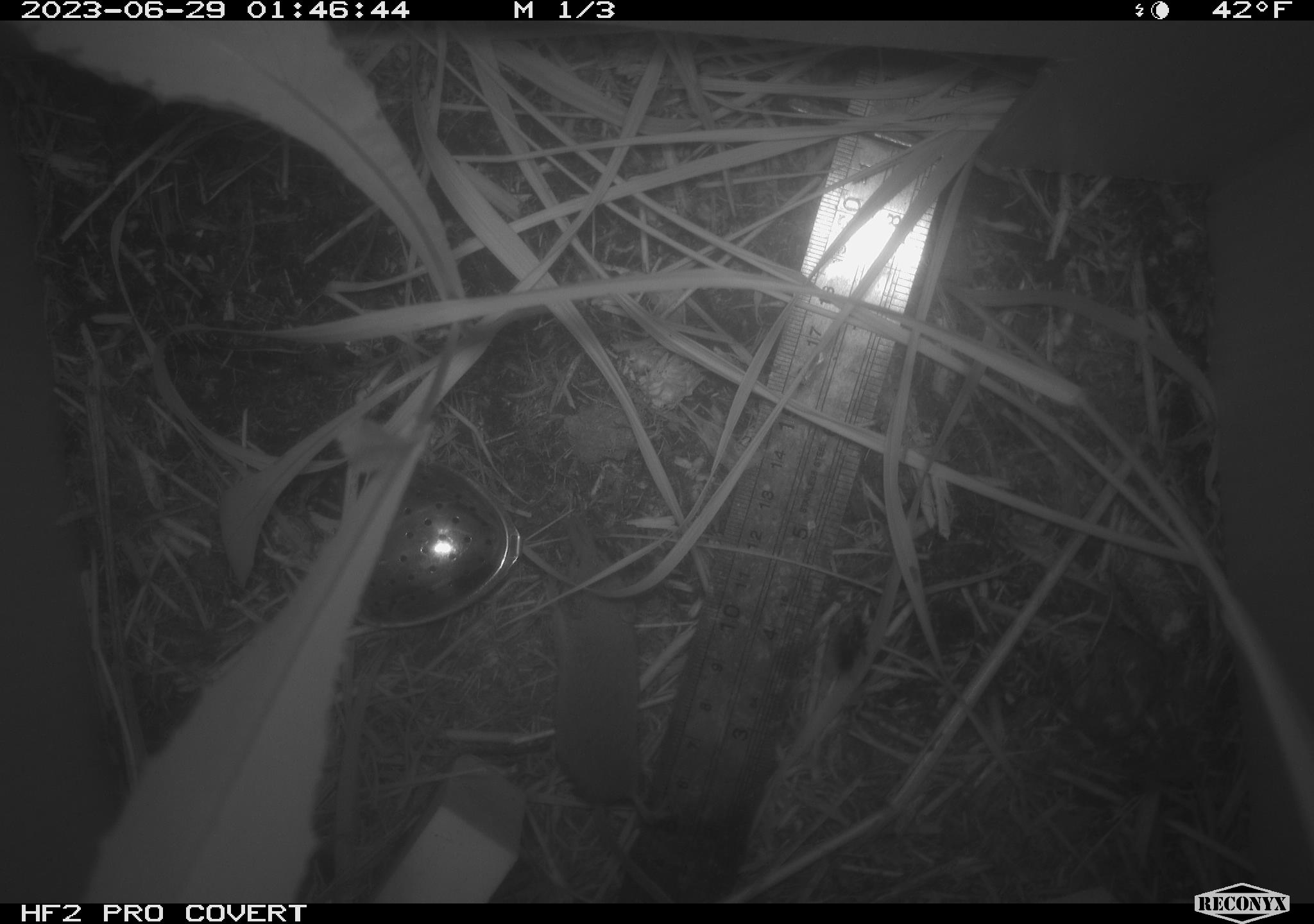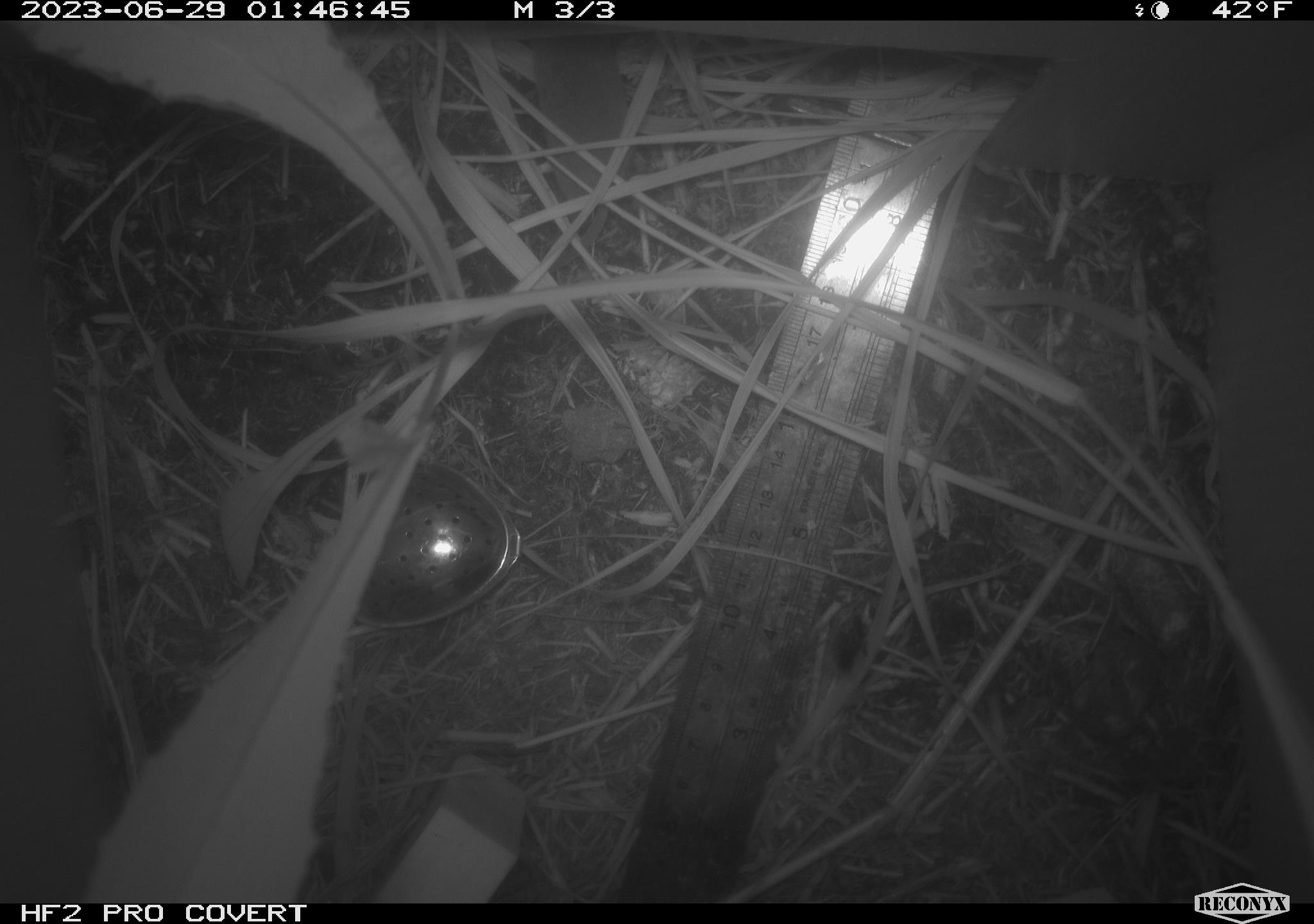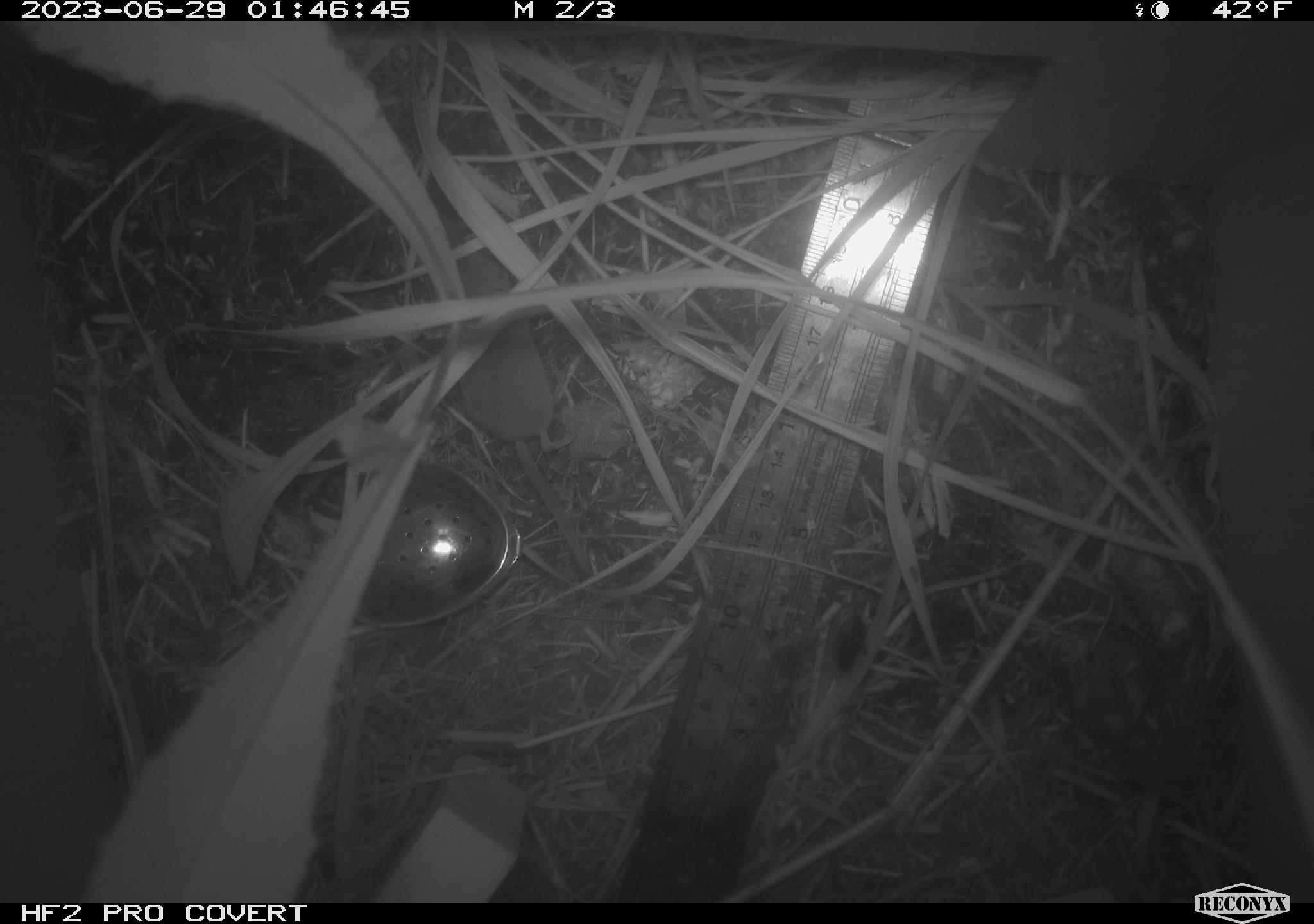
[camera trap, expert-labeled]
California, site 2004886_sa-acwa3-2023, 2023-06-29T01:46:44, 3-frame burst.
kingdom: Animalia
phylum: Chordata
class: Mammalia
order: Eulipotyphla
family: Soricidae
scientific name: Soricidae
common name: shrews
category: soricidae family